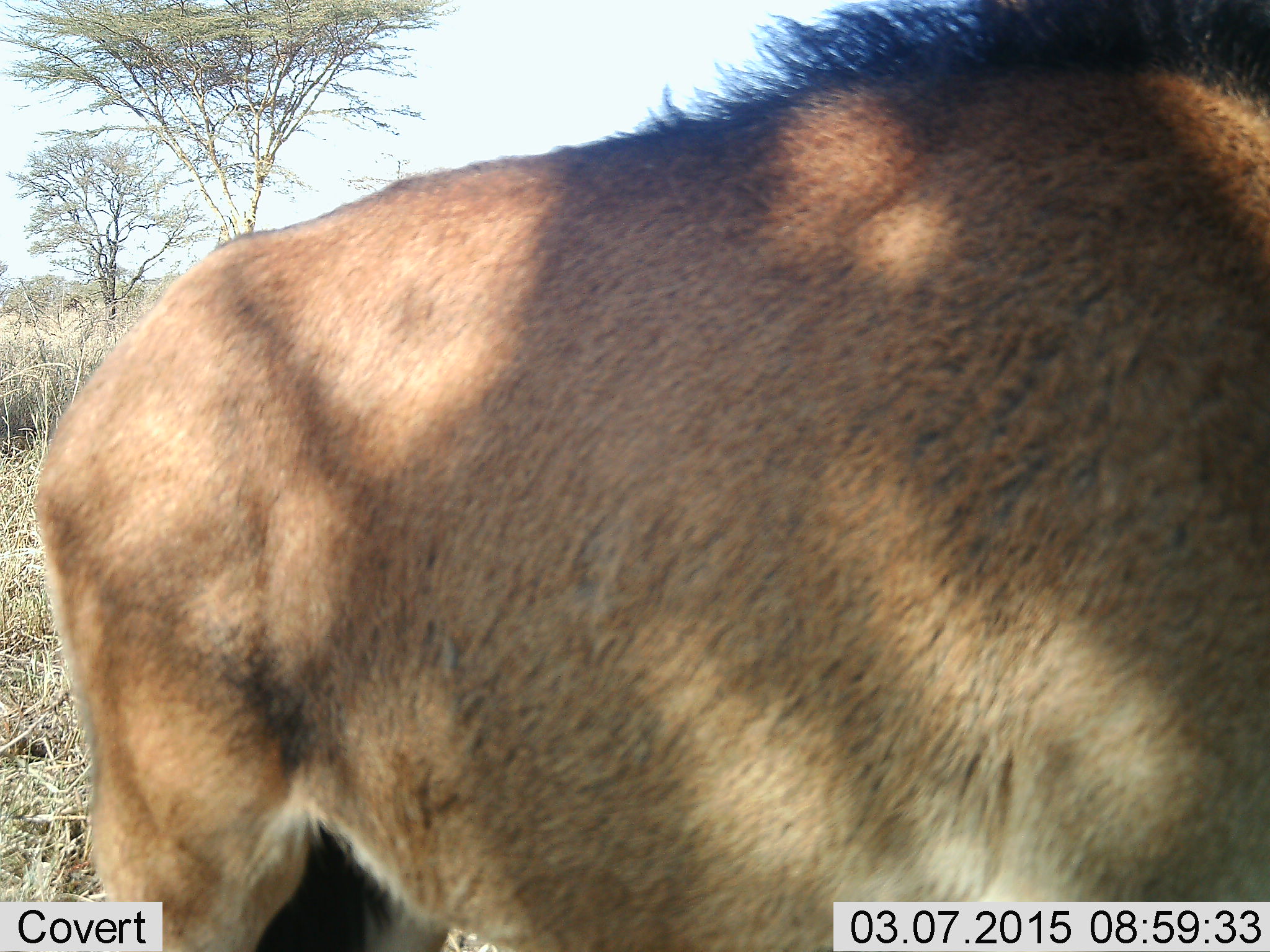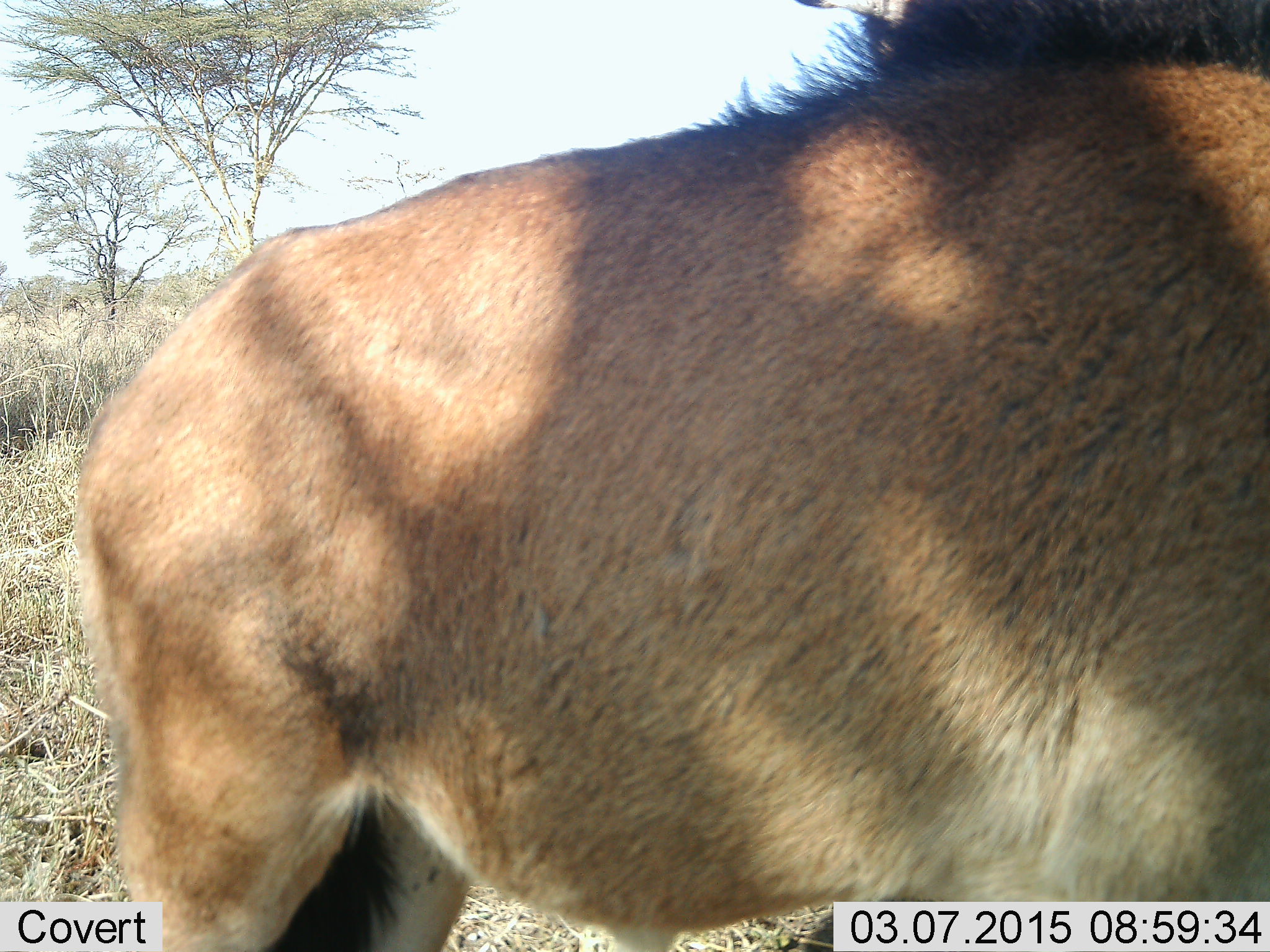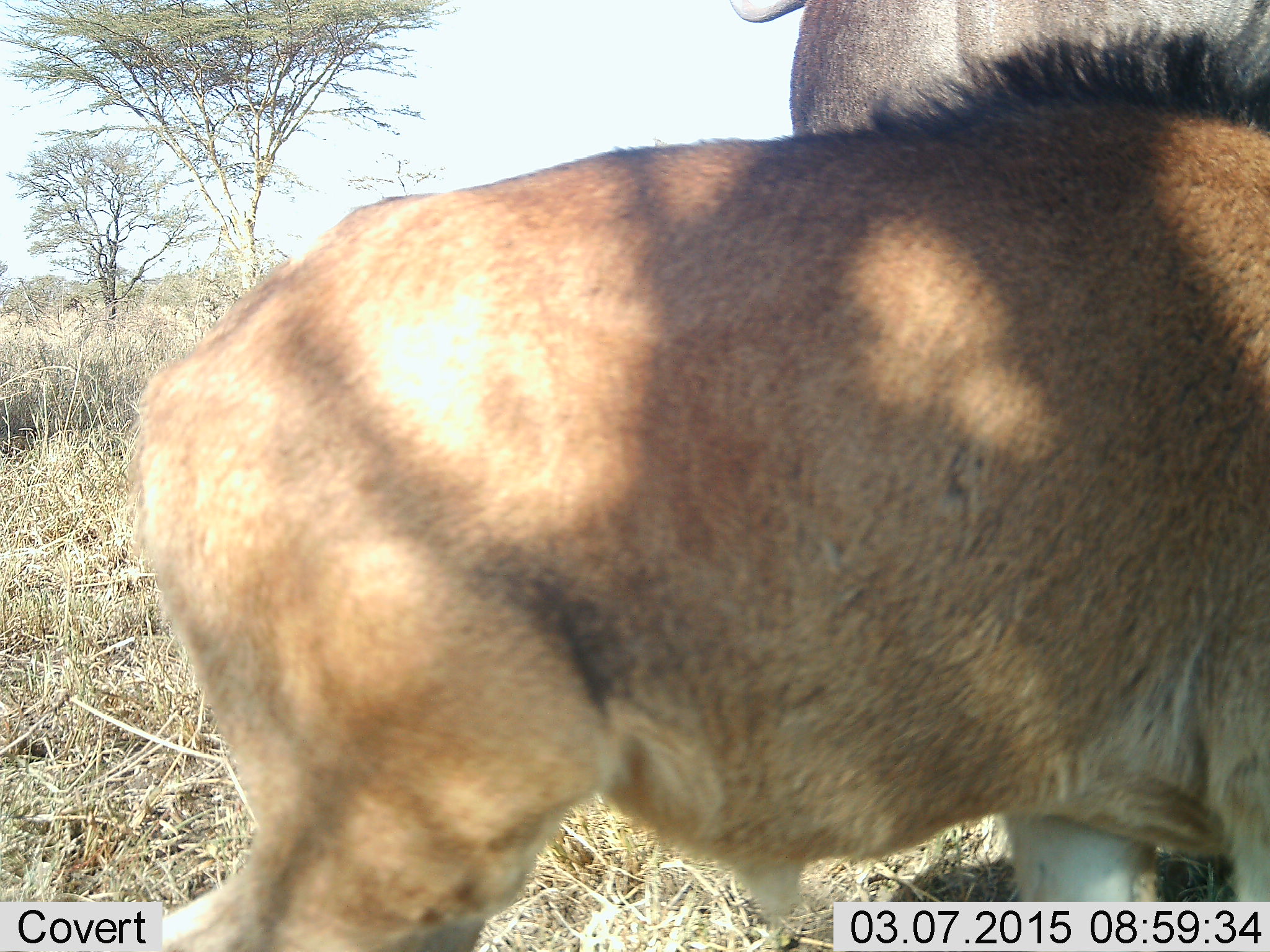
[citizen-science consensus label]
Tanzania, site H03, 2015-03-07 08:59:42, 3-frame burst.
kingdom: Animalia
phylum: Chordata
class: Mammalia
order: Artiodactyla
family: Bovidae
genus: Connochaetes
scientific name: Connochaetes taurinus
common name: blue wildebeest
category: wildebeest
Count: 2.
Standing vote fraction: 100%.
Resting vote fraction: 0%.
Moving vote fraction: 10%.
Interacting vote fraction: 0%.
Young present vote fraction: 70%.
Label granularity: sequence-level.